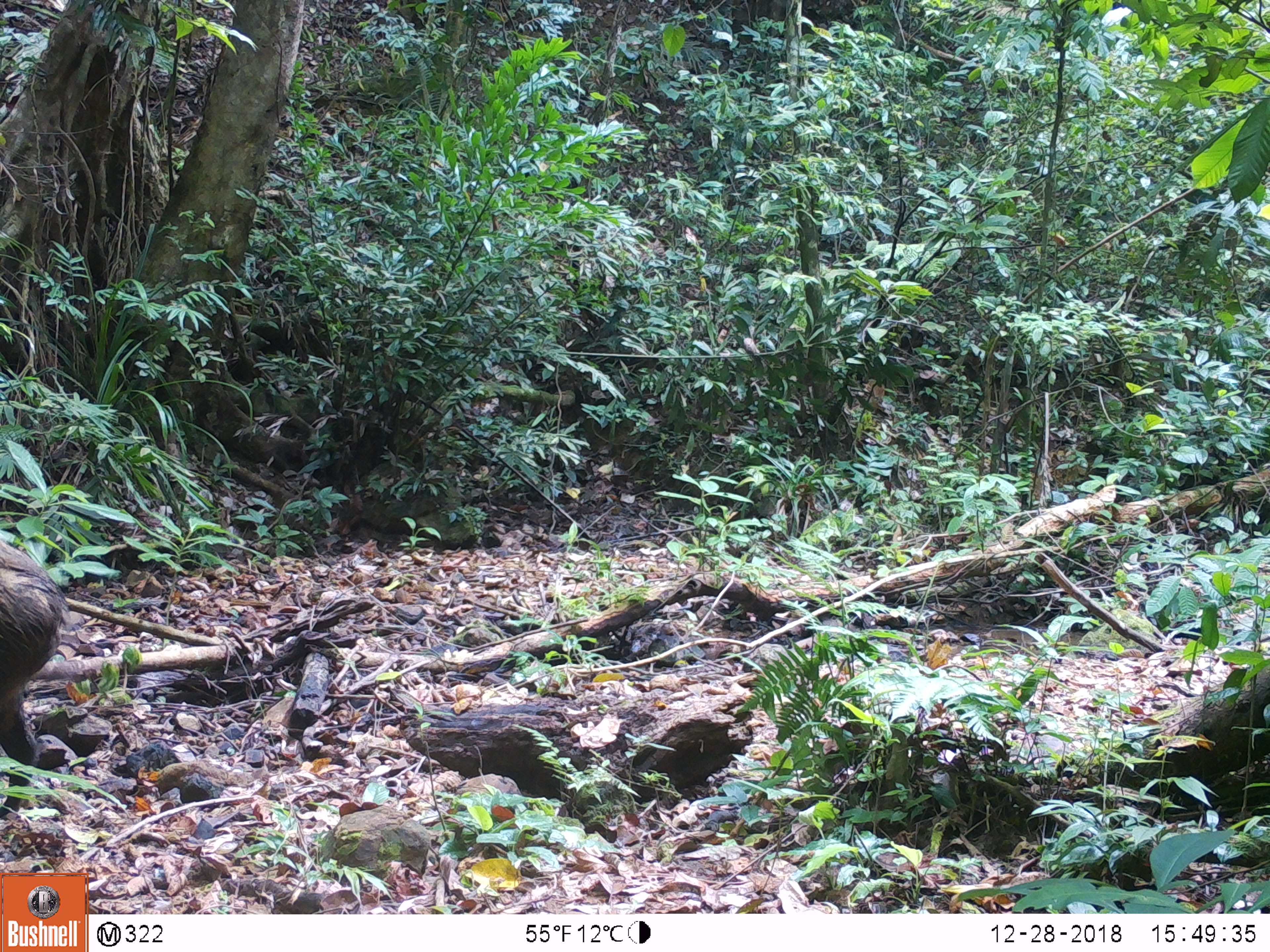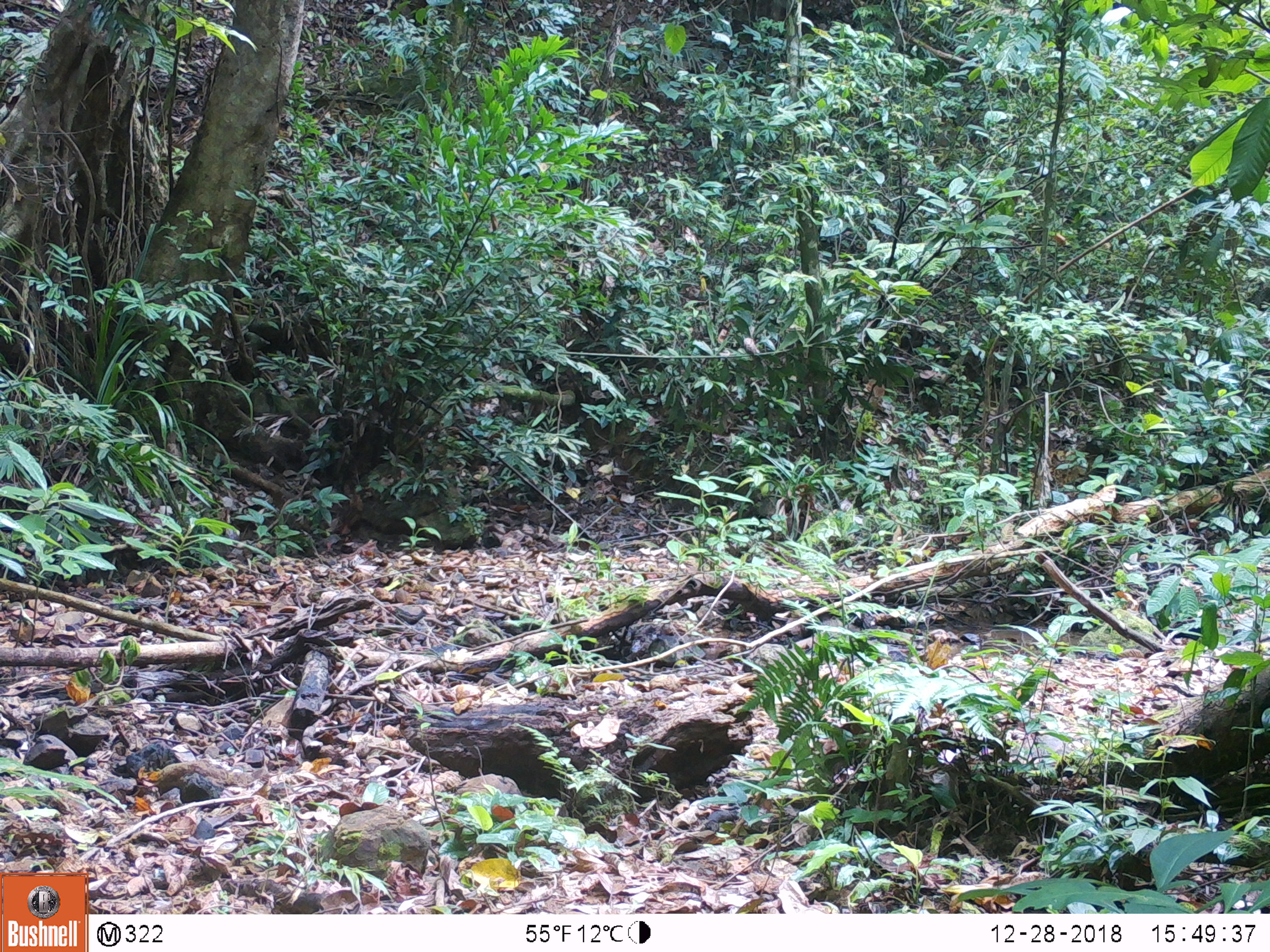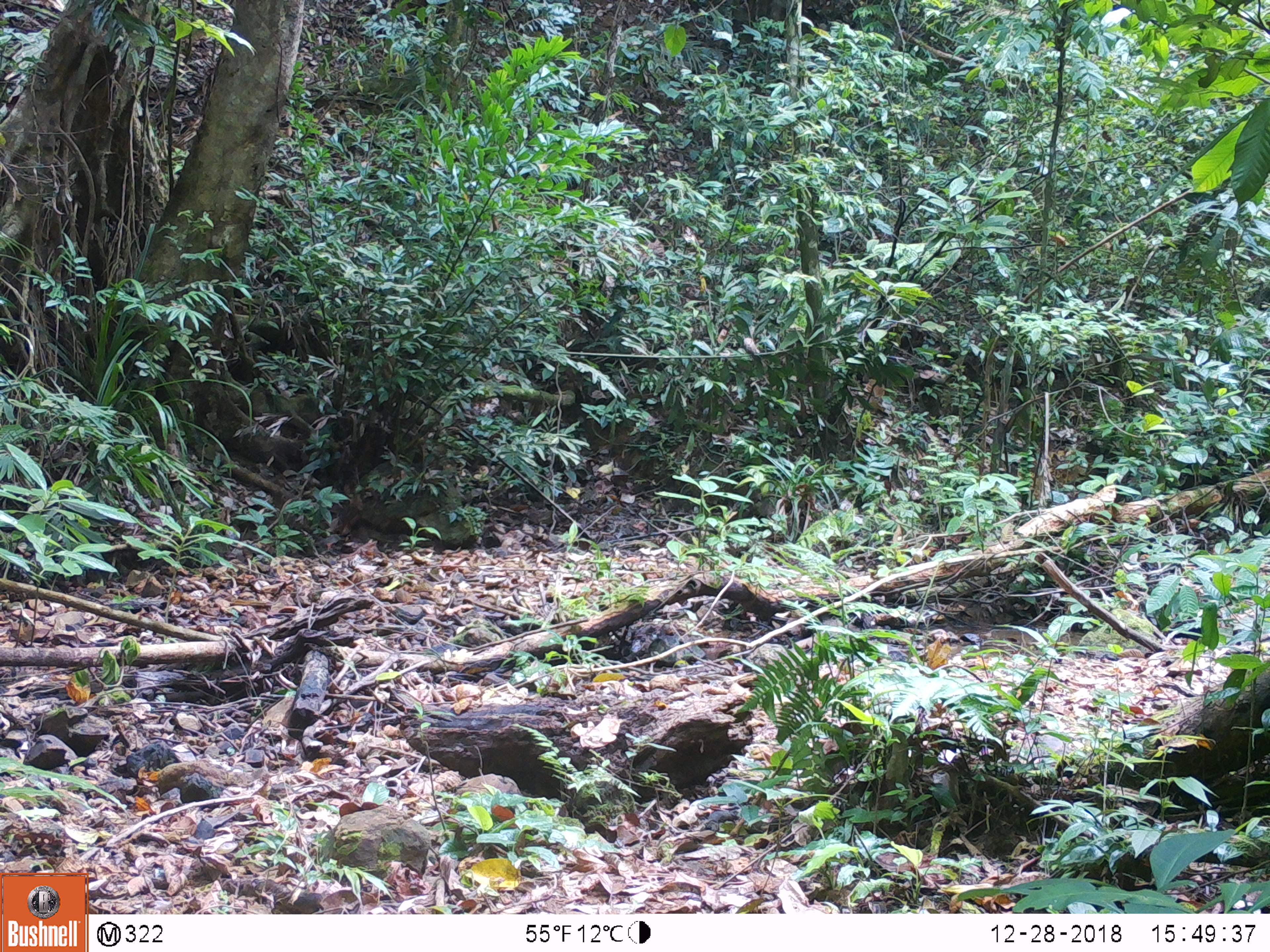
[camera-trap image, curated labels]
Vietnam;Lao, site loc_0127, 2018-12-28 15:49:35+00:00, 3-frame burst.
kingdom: Animalia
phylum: Chordata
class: Mammalia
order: Artiodactyla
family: Suidae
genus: Sus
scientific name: Sus scrofa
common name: eurasian wild pig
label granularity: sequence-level